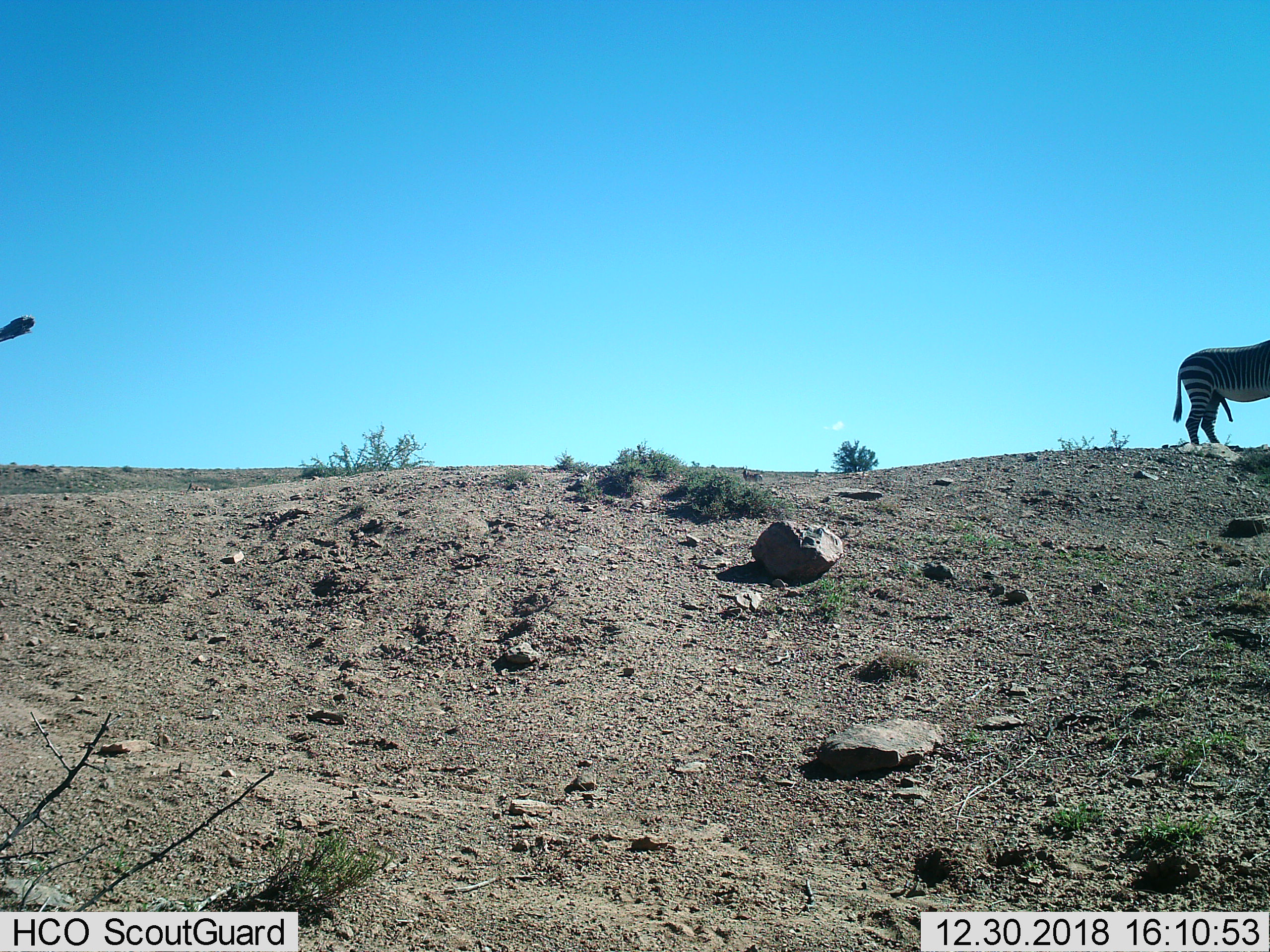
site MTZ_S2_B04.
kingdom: Animalia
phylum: Chordata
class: Mammalia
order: Perissodactyla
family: Equidae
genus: Equus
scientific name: Equus zebra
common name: mountain zebra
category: zebramountain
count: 1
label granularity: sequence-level